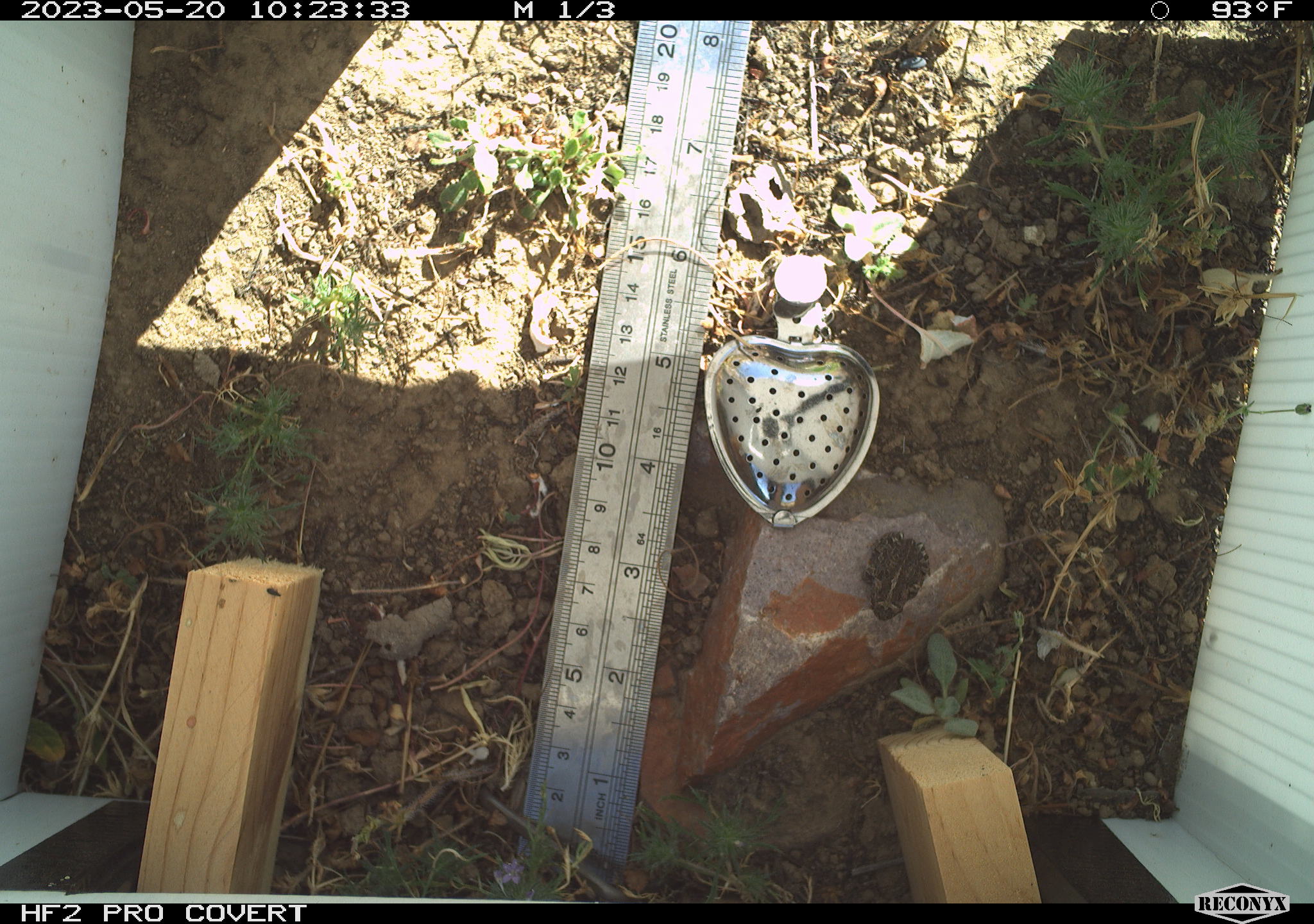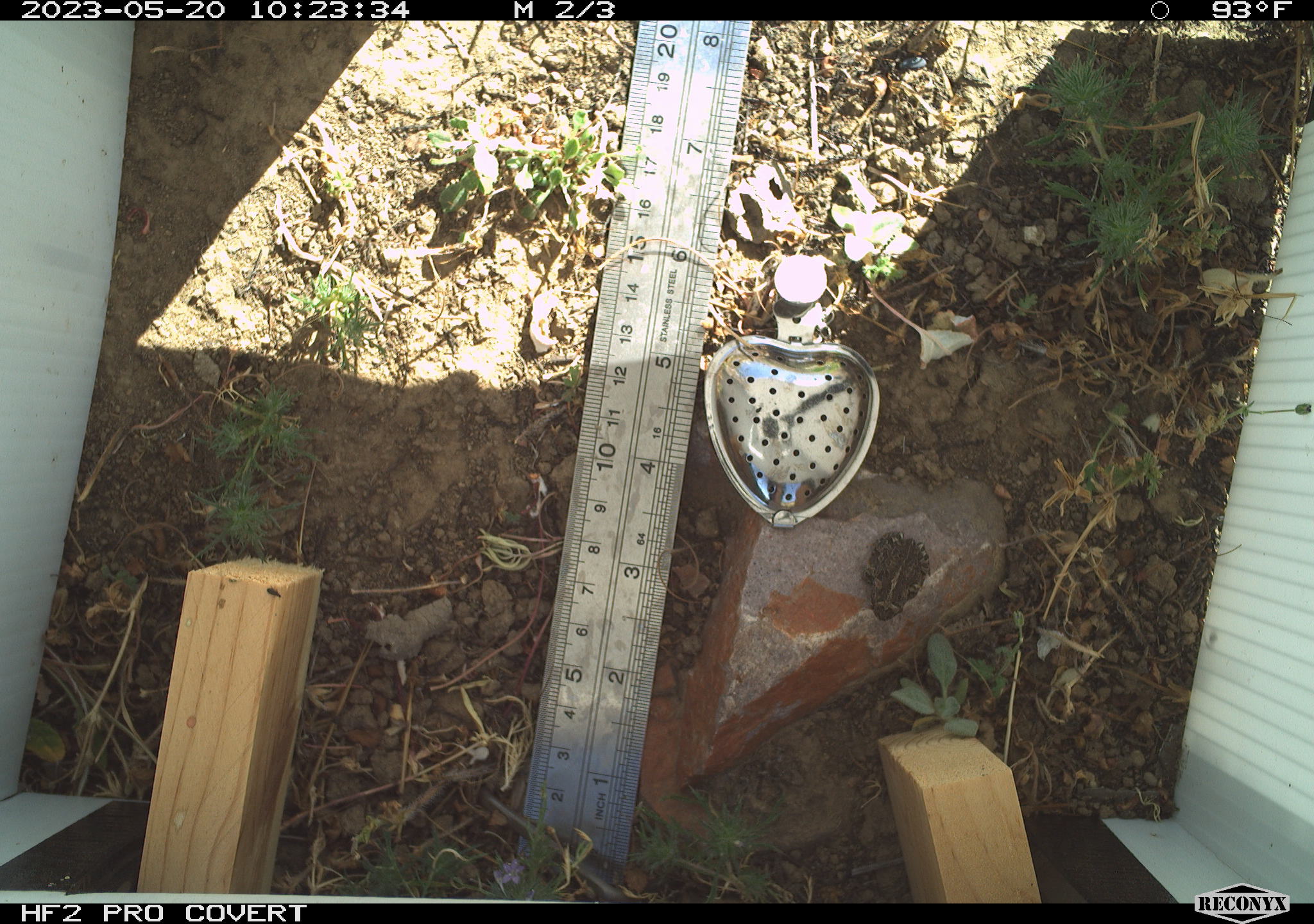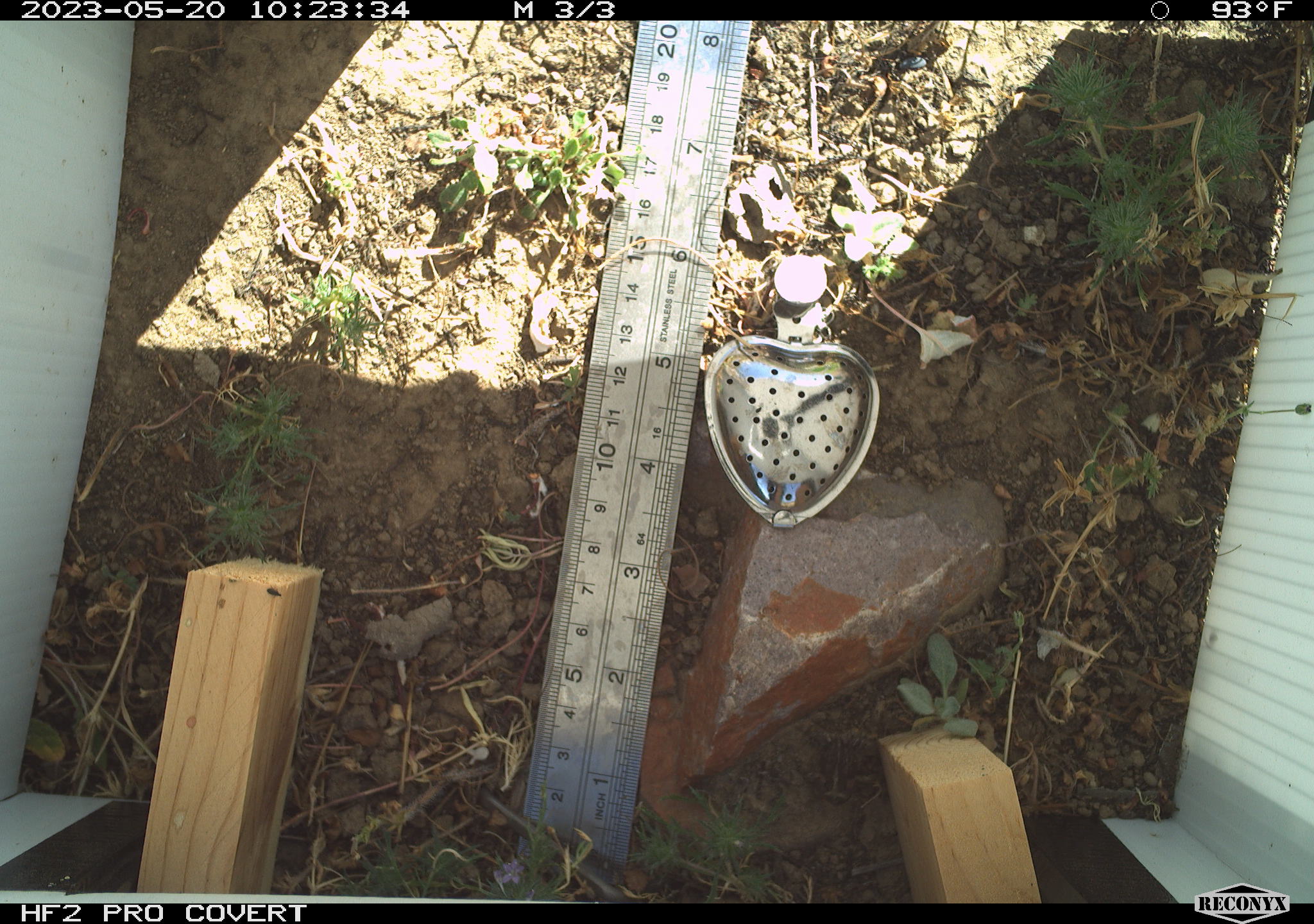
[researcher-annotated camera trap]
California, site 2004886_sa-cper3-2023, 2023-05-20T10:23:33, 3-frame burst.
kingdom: Animalia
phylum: Chordata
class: Amphibia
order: Anura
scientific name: Anura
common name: frogs